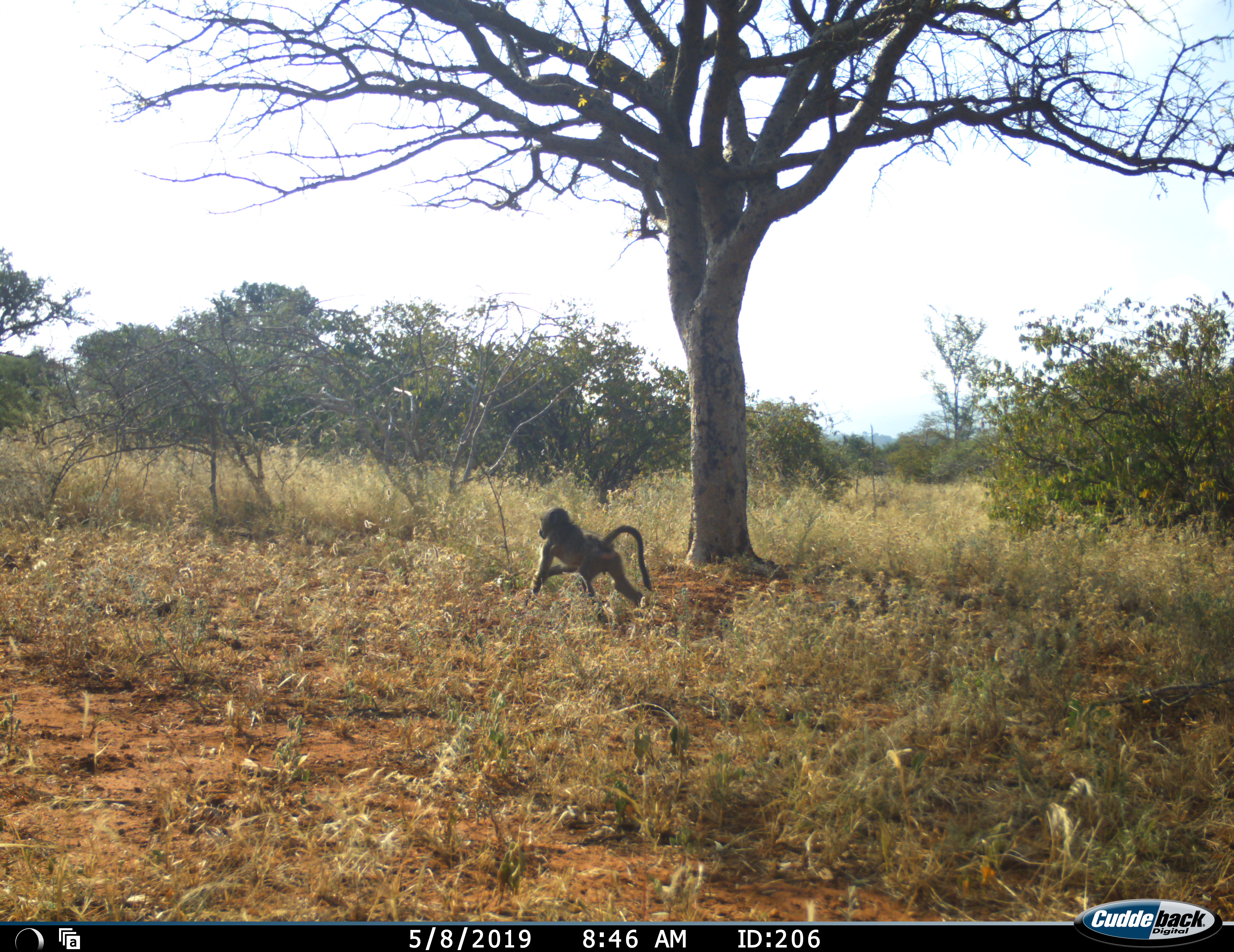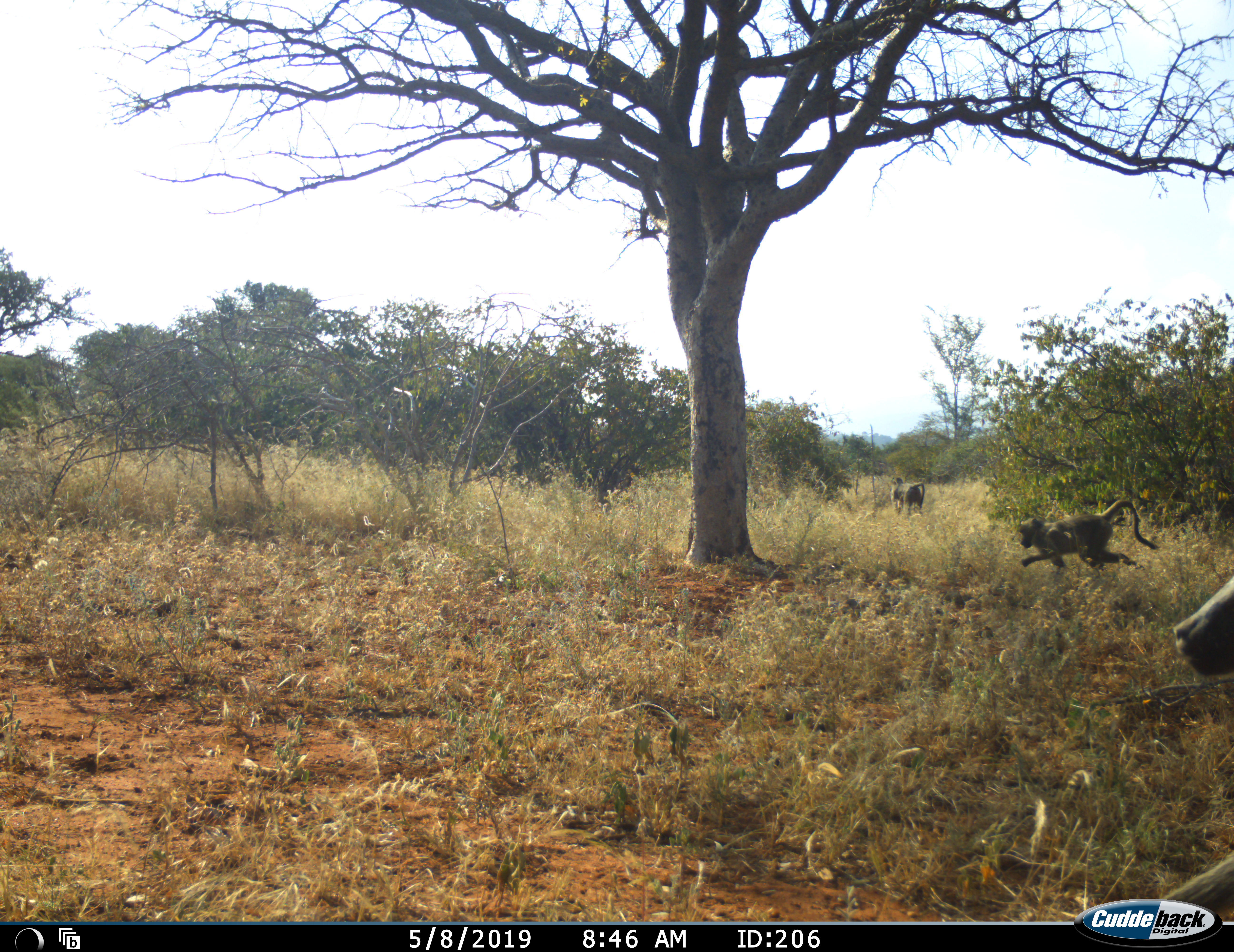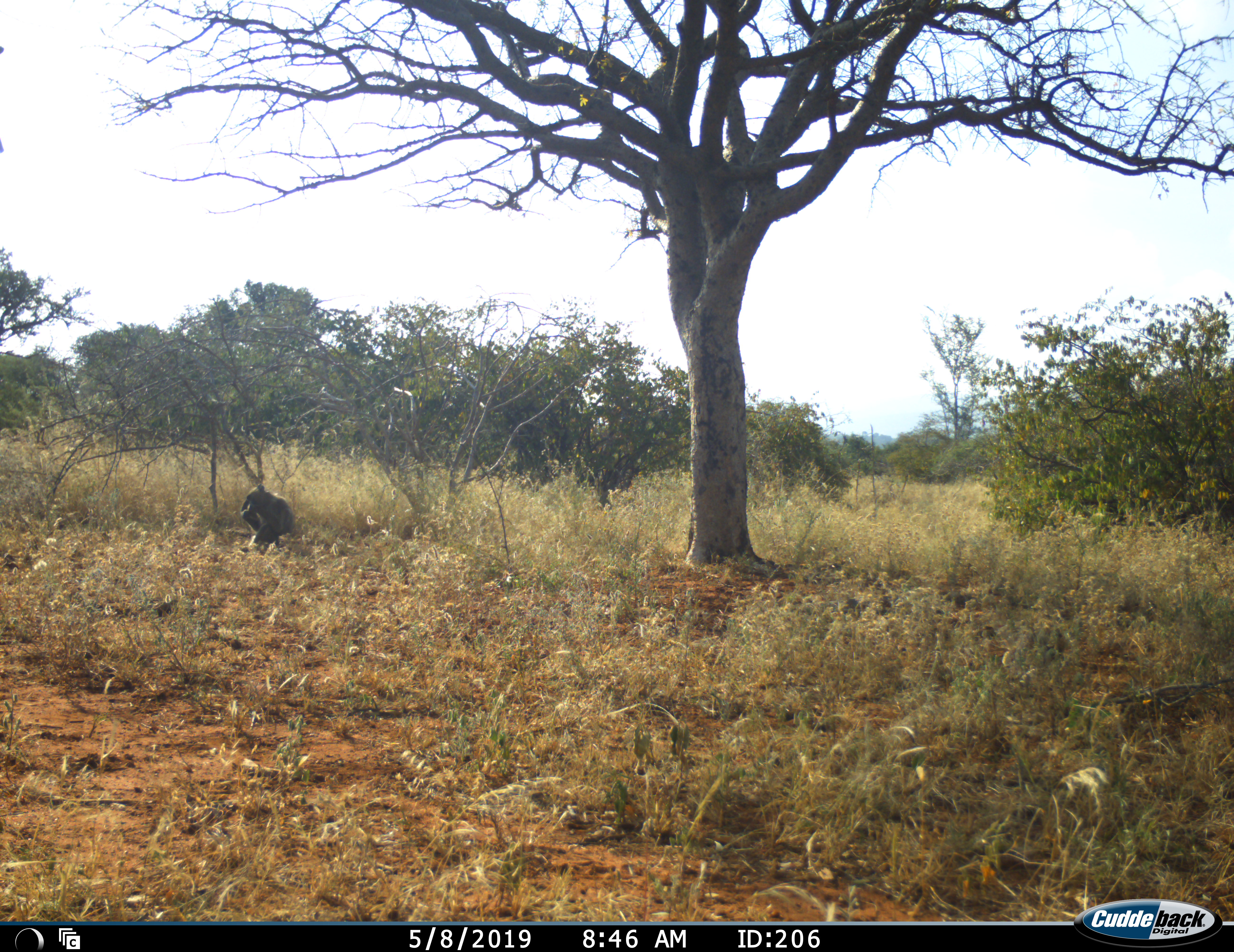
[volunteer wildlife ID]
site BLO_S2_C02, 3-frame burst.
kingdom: Animalia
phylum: Chordata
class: Mammalia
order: Primates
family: Cercopithecidae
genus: Papio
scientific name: Papio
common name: baboon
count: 3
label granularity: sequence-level